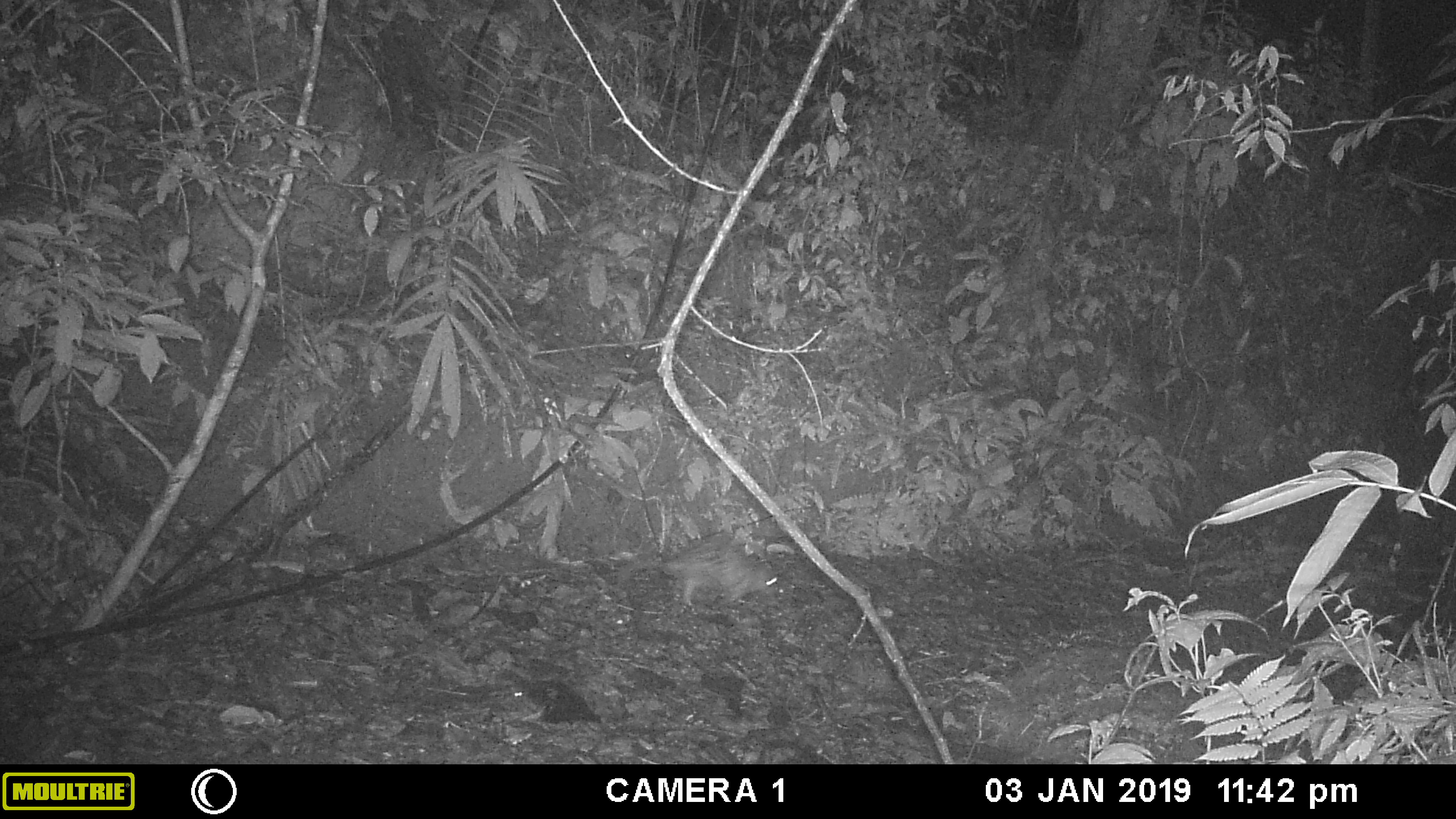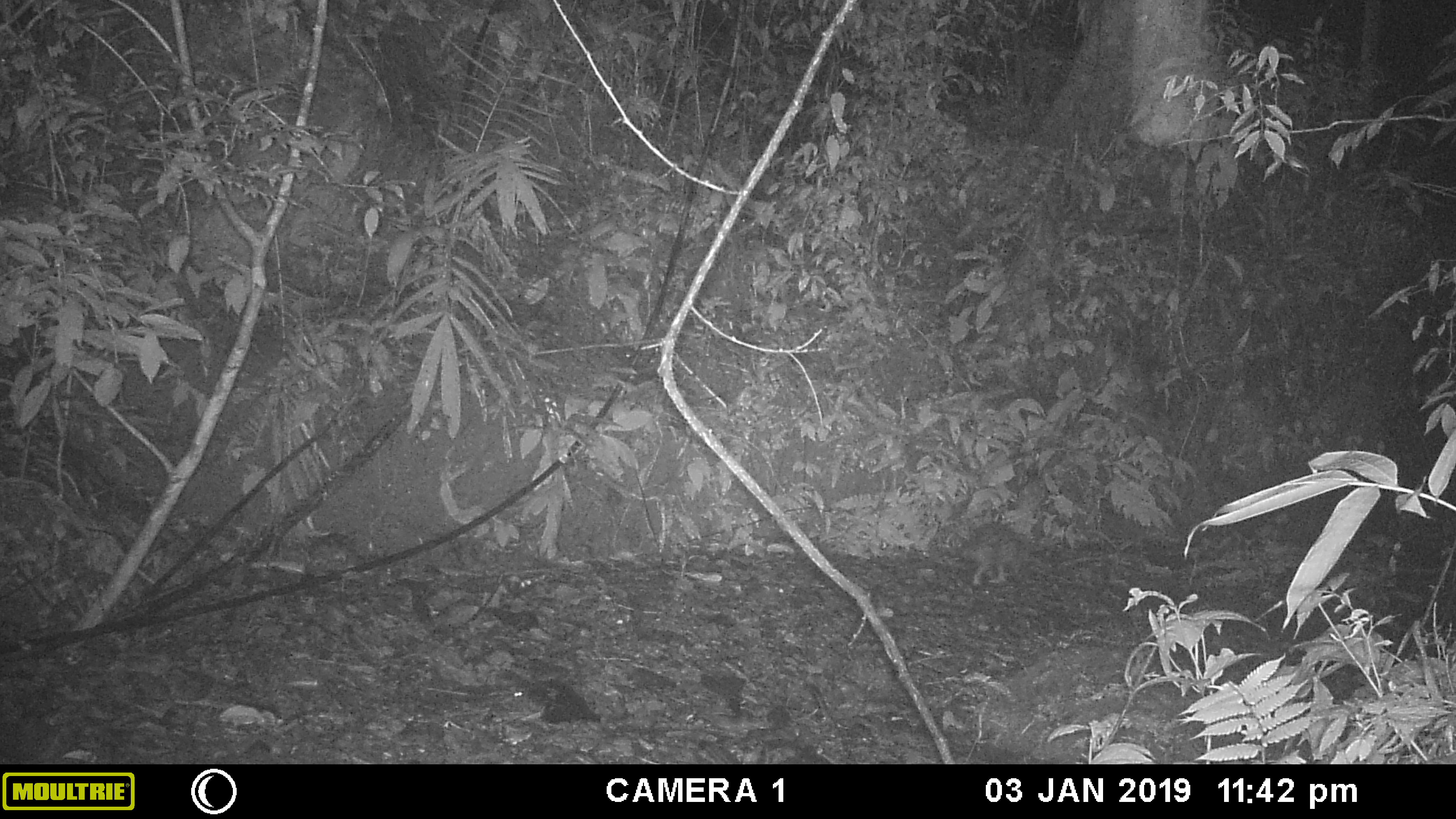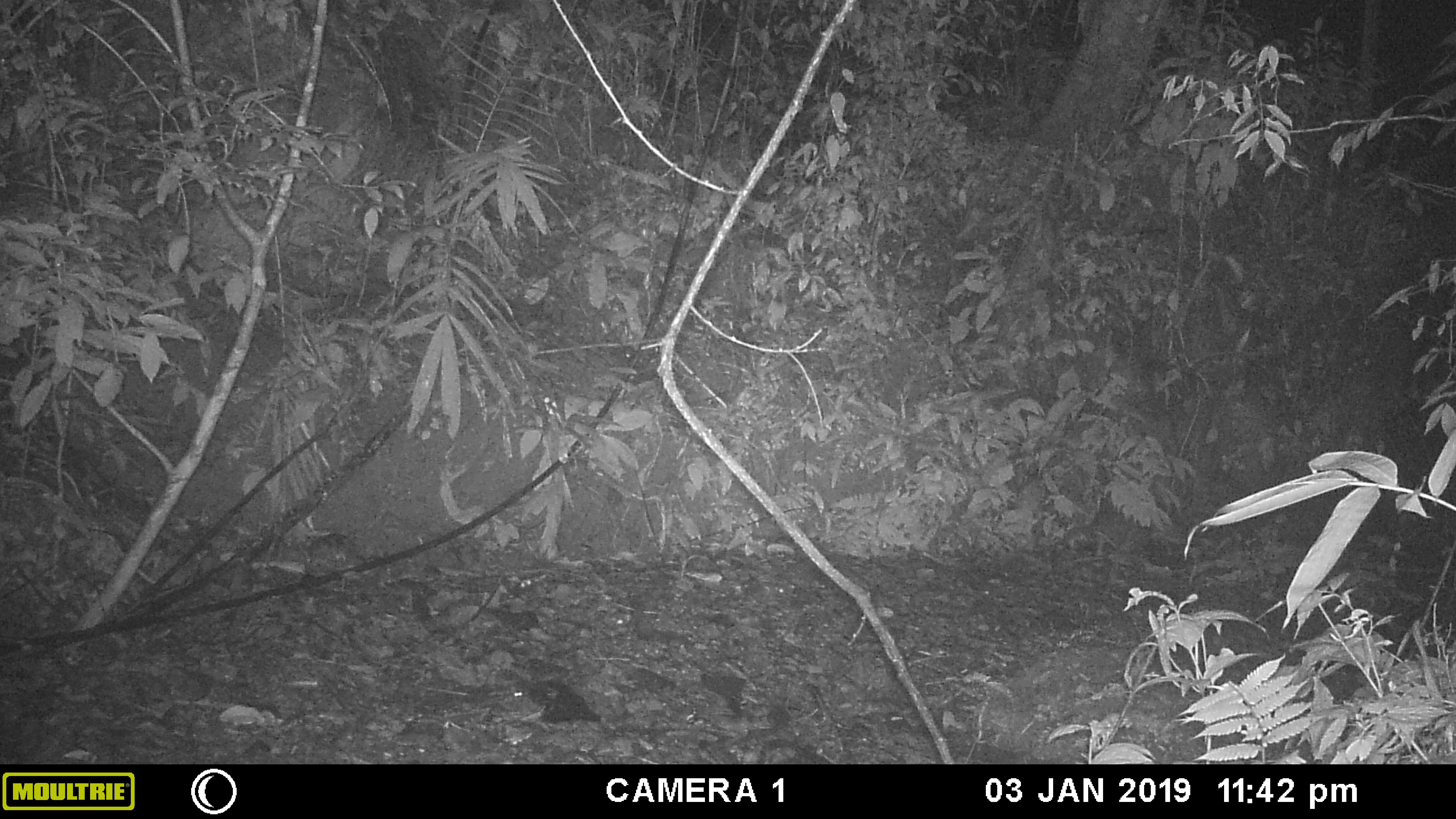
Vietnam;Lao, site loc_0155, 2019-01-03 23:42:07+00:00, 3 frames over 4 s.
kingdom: Animalia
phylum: Chordata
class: Mammalia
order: Rodentia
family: Hystricidae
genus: Atherurus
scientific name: Atherurus macrourus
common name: asiatic brush-tailed porcupine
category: asiatic brush tailed porcupine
Asiatic brush tailed porcupine (asiatic brush-tailed porcupine) (Atherurus macrourus). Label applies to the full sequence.